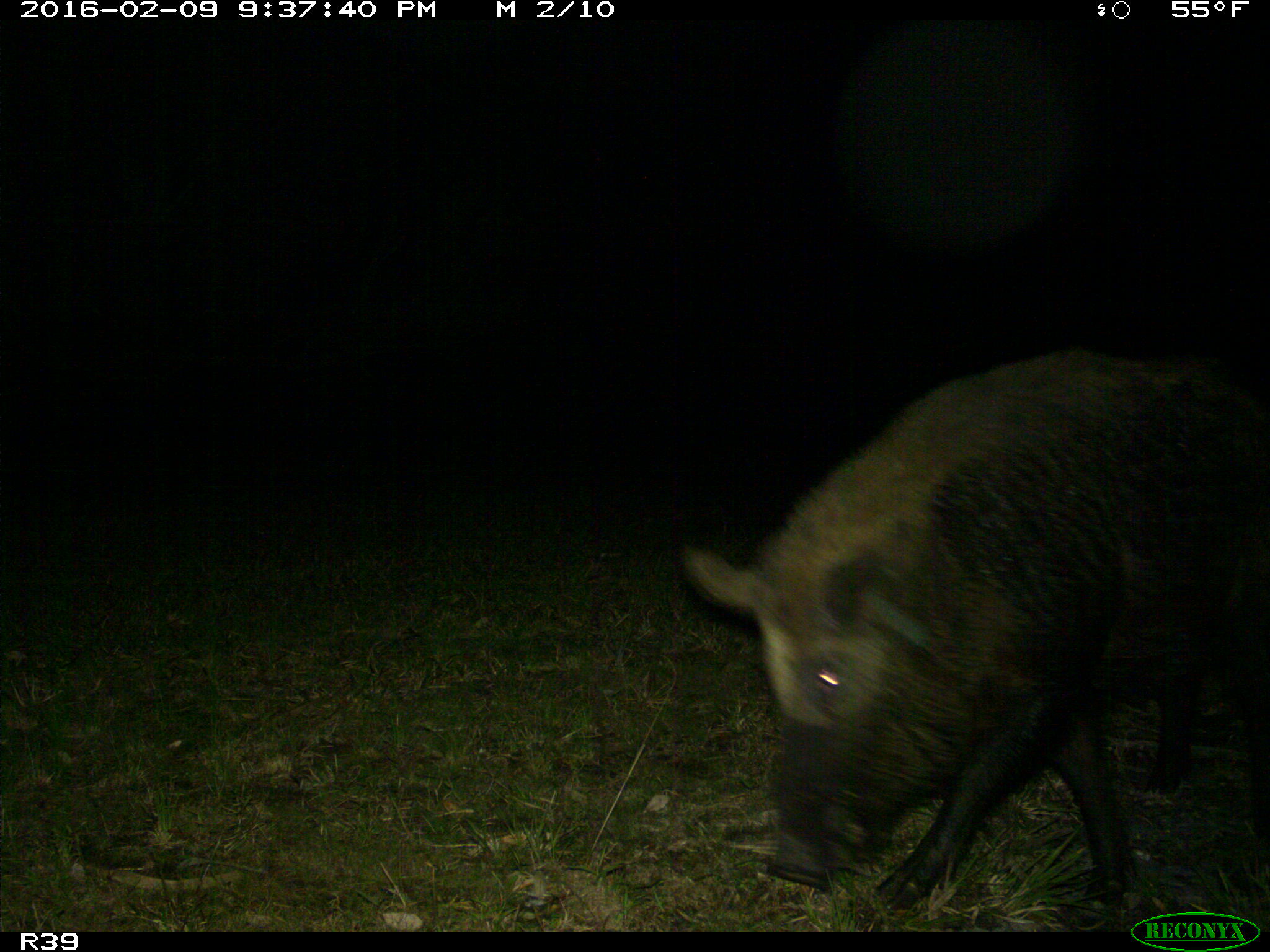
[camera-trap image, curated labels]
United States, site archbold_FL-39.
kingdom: Animalia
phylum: Chordata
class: Mammalia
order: Artiodactyla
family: Suidae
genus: Sus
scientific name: Sus scrofa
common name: wild boar